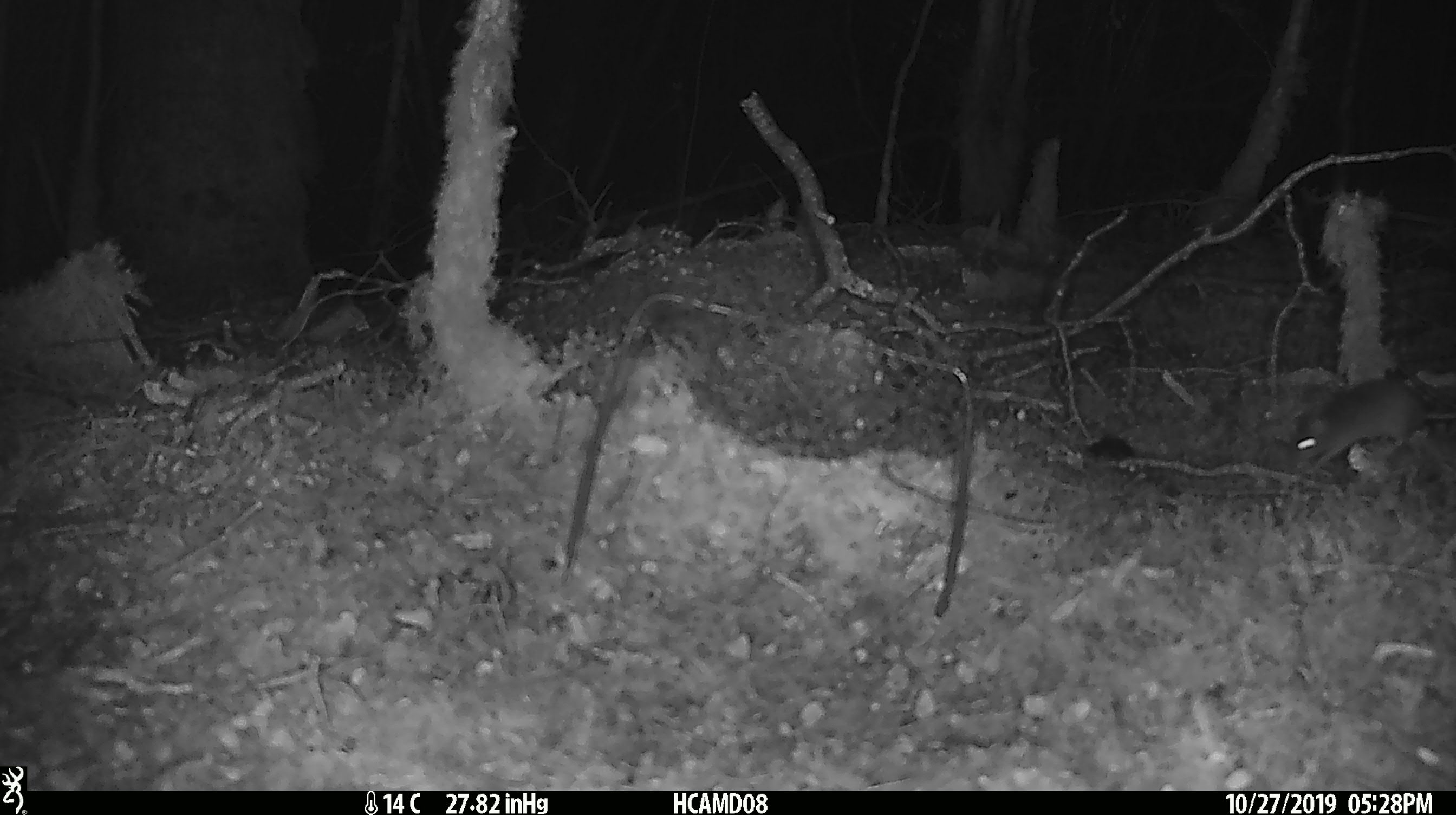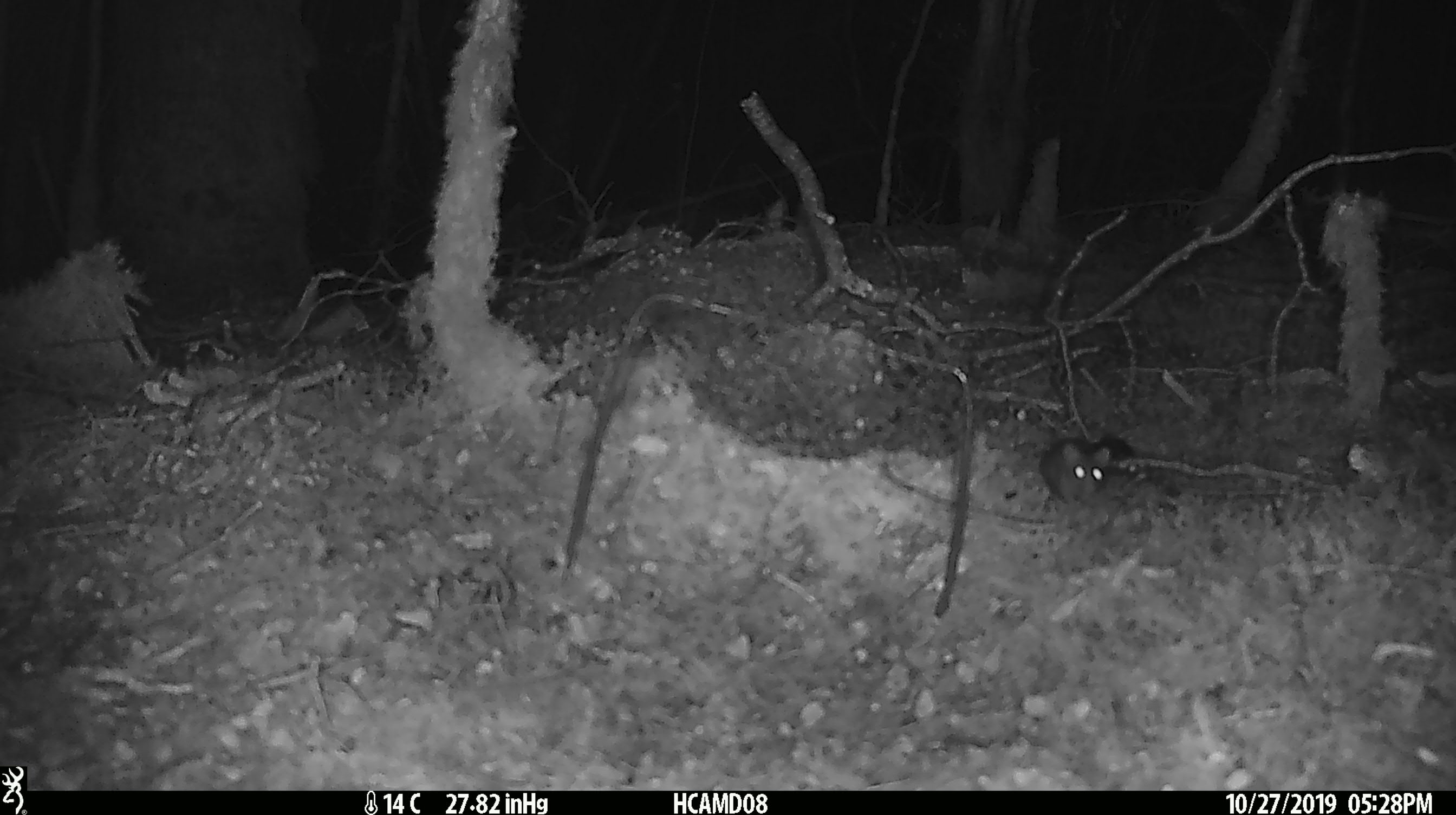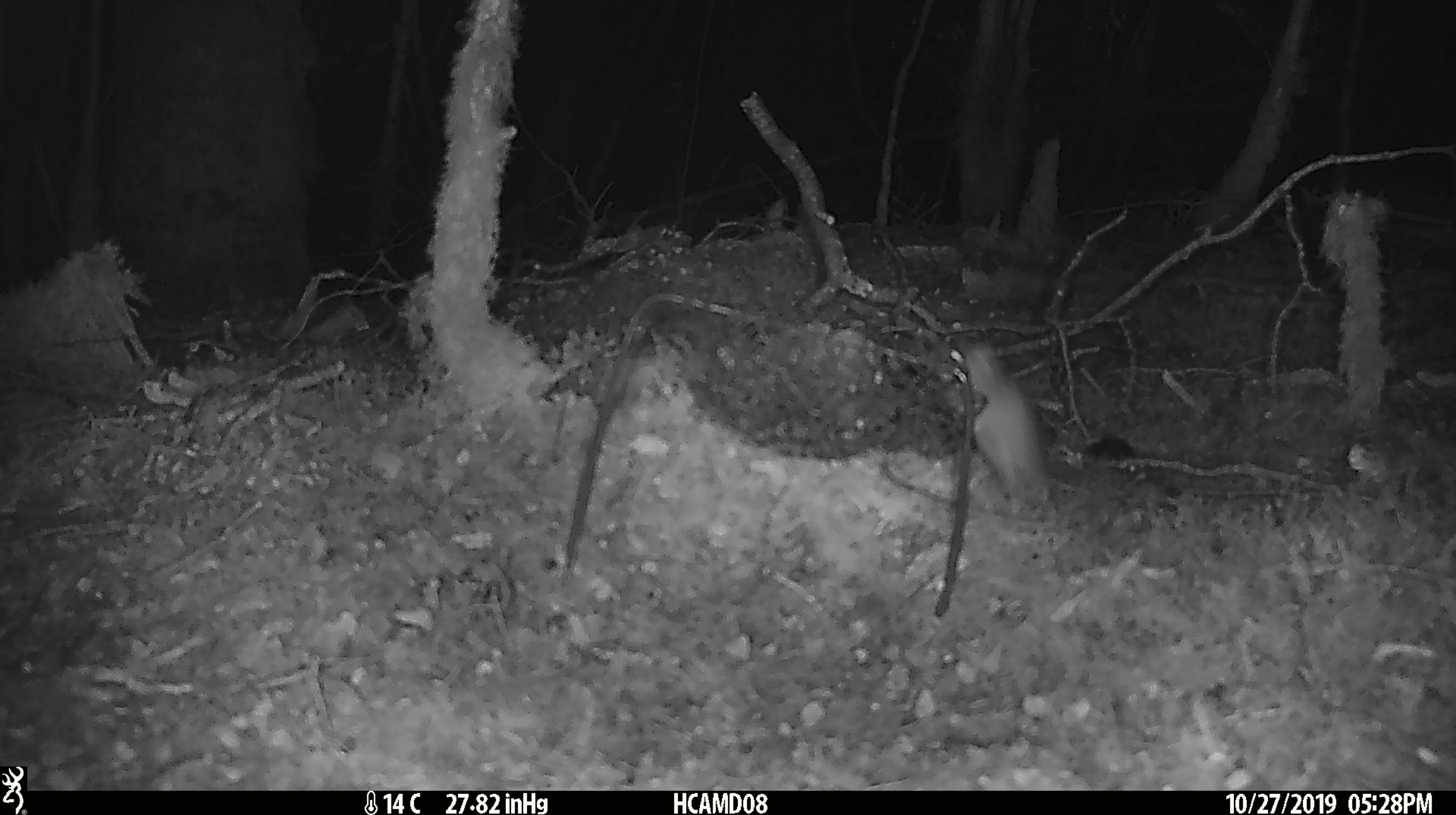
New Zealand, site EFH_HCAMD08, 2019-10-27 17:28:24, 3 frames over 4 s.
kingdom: Animalia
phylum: Chordata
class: Mammalia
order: Rodentia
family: Muridae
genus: Mus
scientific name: Mus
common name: mouse